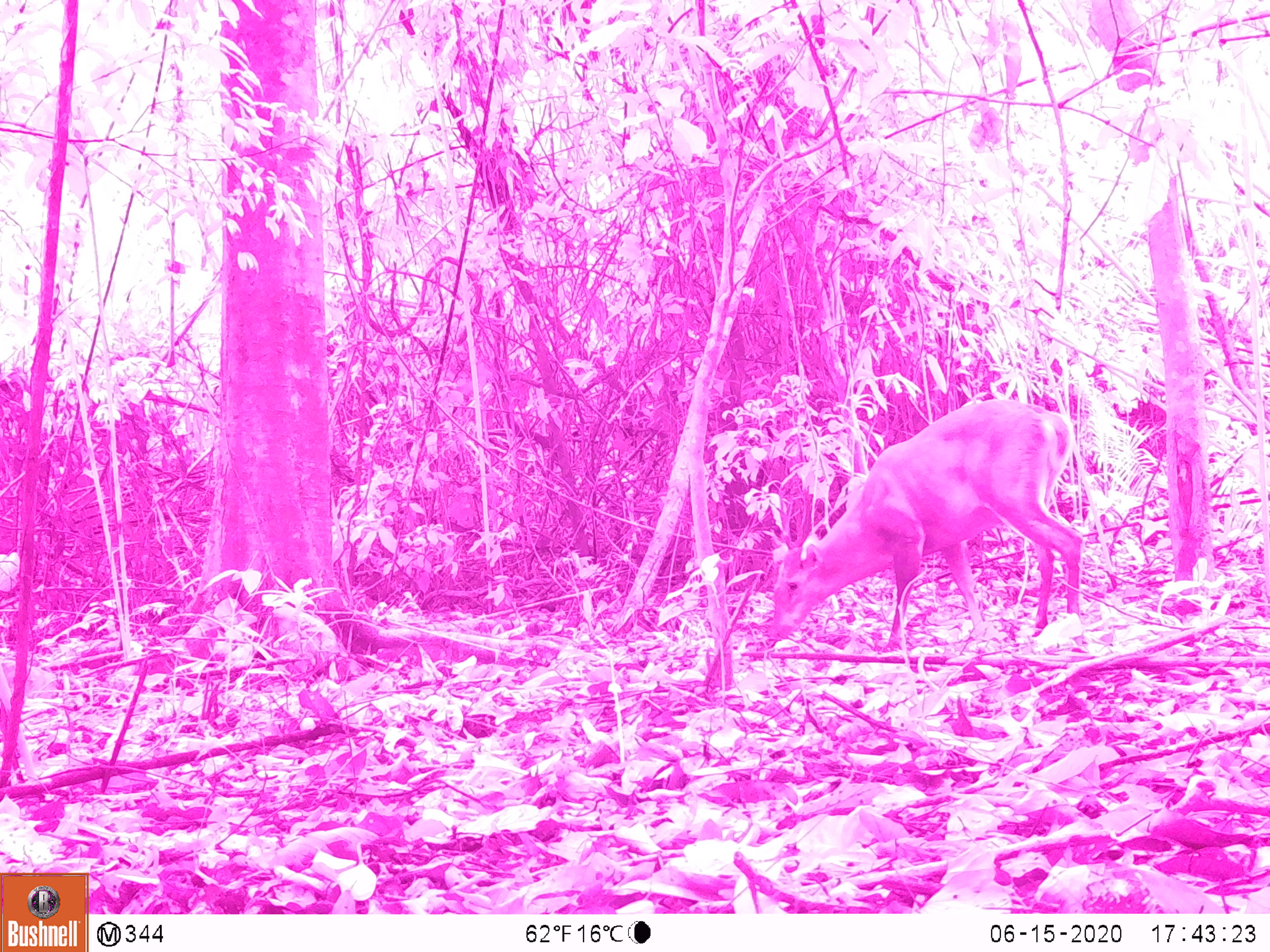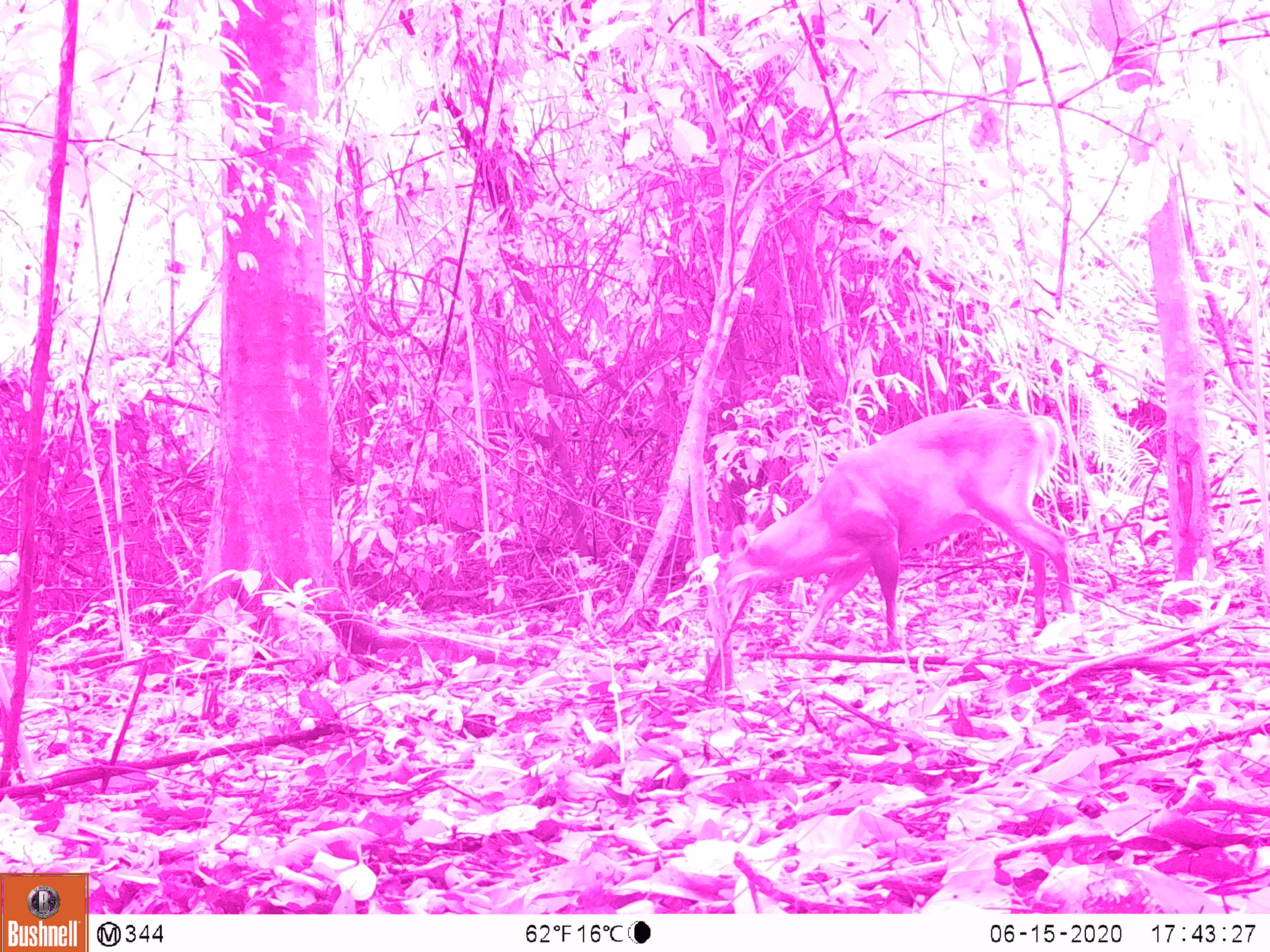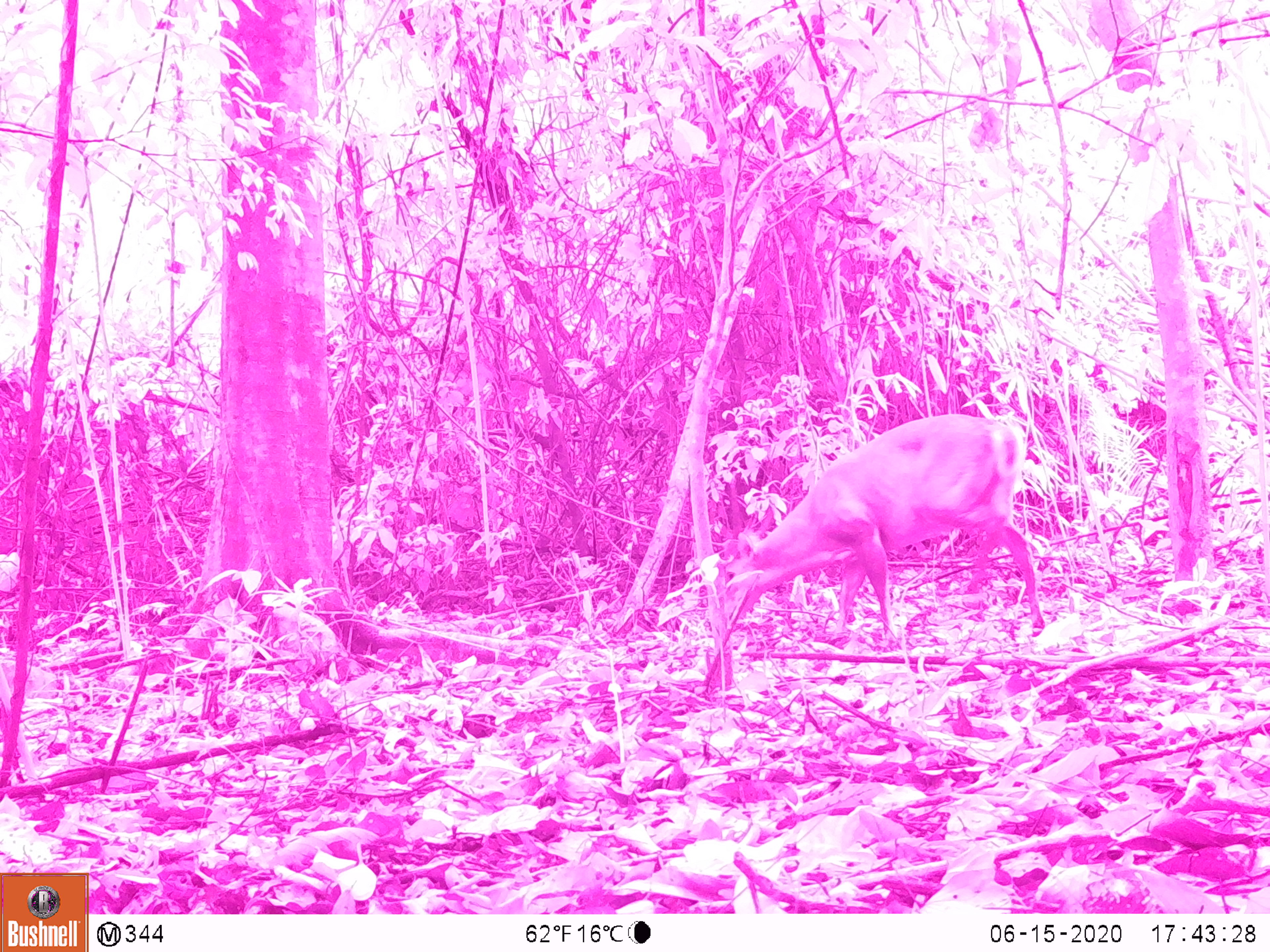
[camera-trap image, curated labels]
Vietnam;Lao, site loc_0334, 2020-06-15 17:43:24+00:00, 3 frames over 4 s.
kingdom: Animalia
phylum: Chordata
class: Mammalia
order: Artiodactyla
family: Cervidae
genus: Muntiacus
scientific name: Muntiacus vuquangensis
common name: large-antlered muntjac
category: large antlered muntjac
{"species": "large antlered muntjac (large-antlered muntjac) (Muntiacus vuquangensis)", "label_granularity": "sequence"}